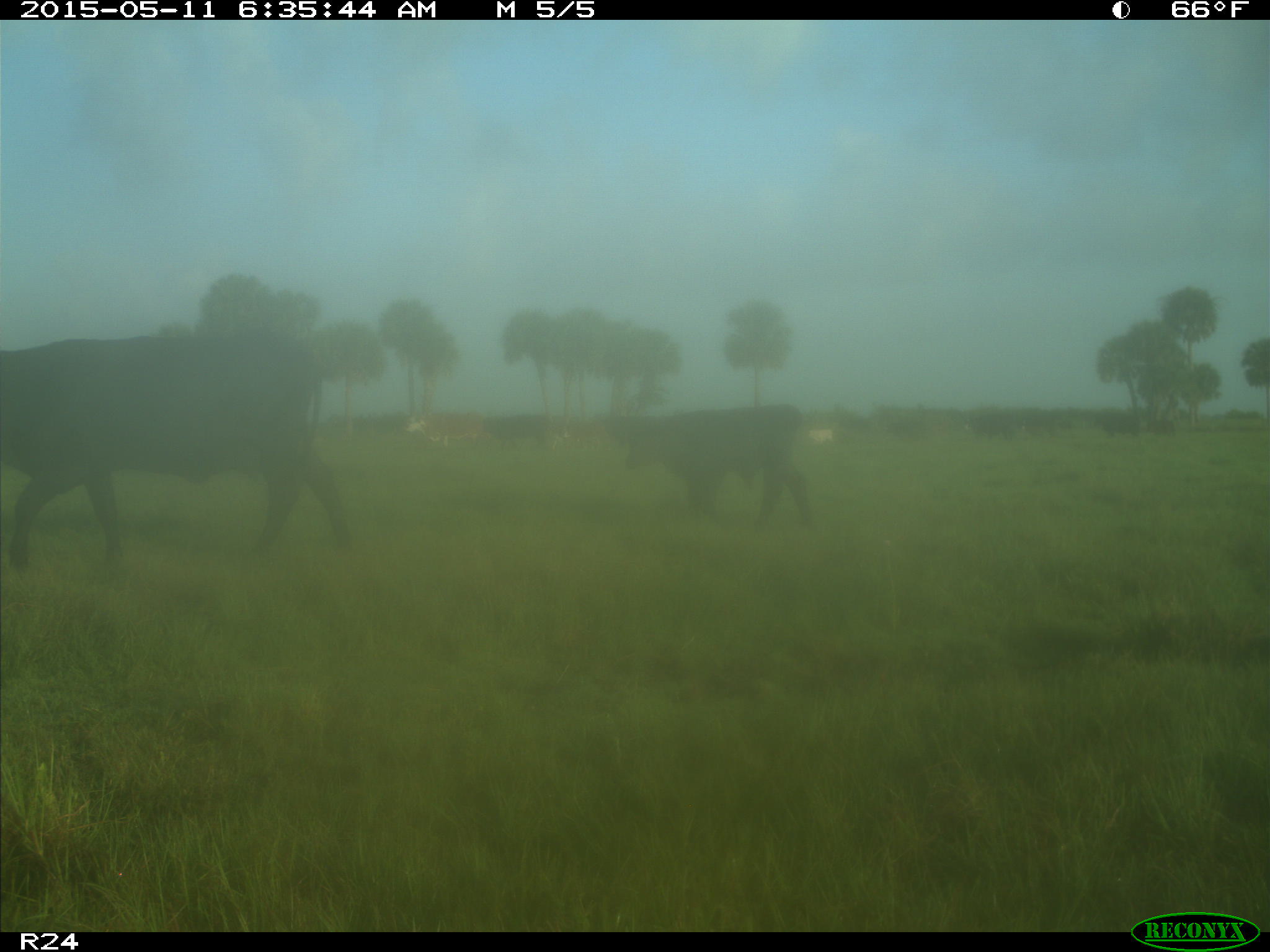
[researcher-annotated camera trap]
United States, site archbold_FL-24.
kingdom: Animalia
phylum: Chordata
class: Mammalia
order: Artiodactyla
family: Bovidae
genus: Bos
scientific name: Bos taurus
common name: domestic cow